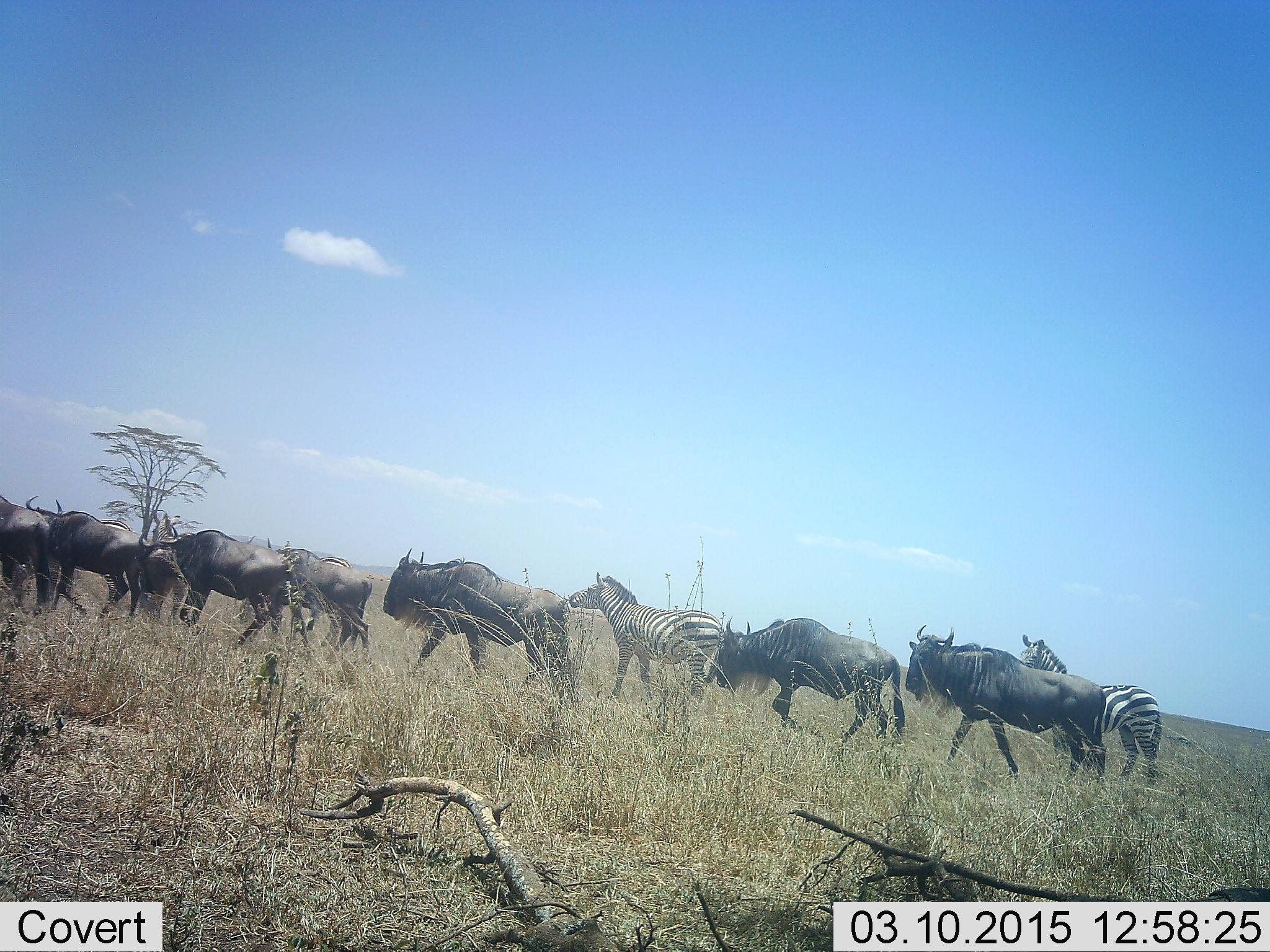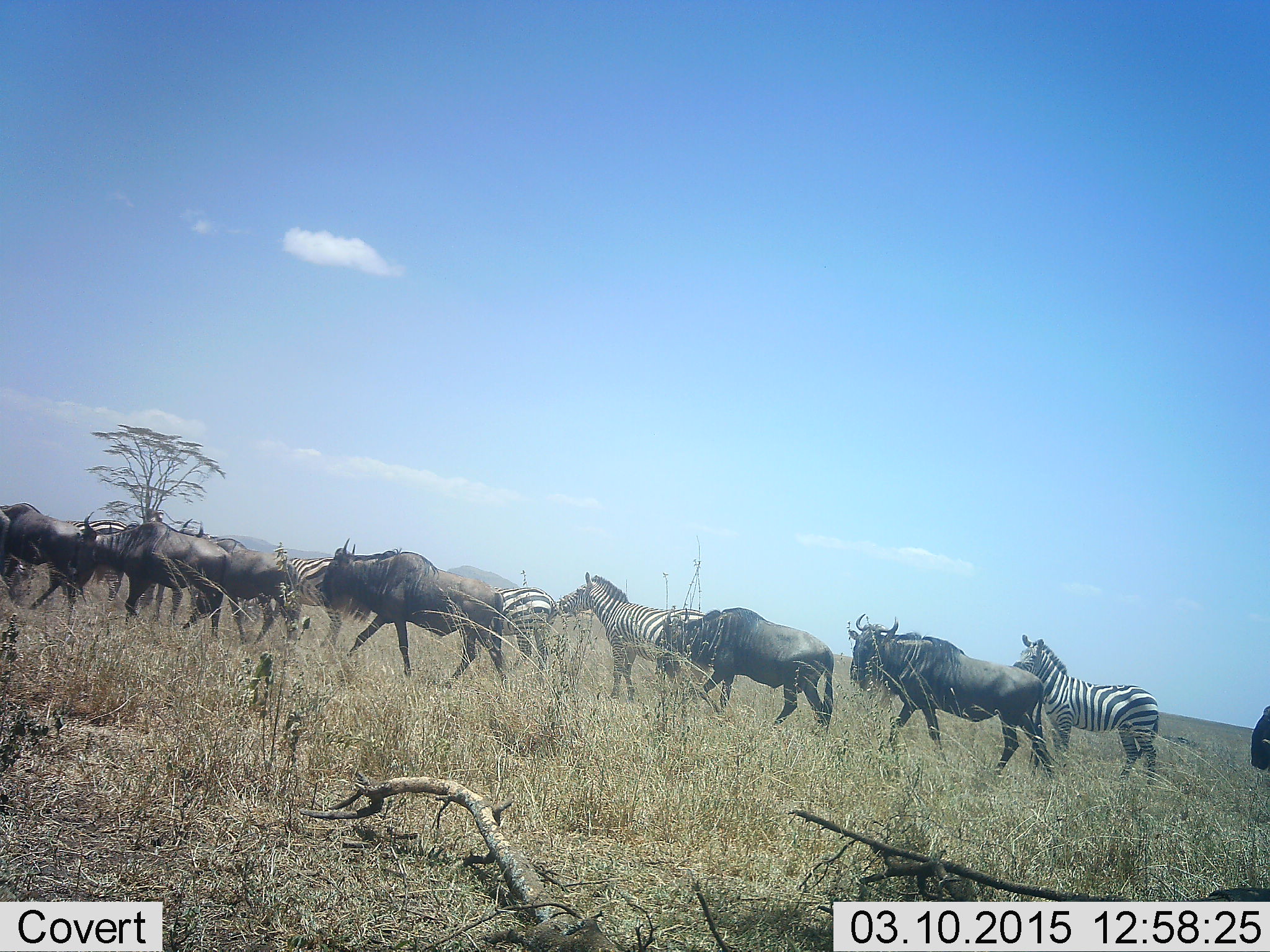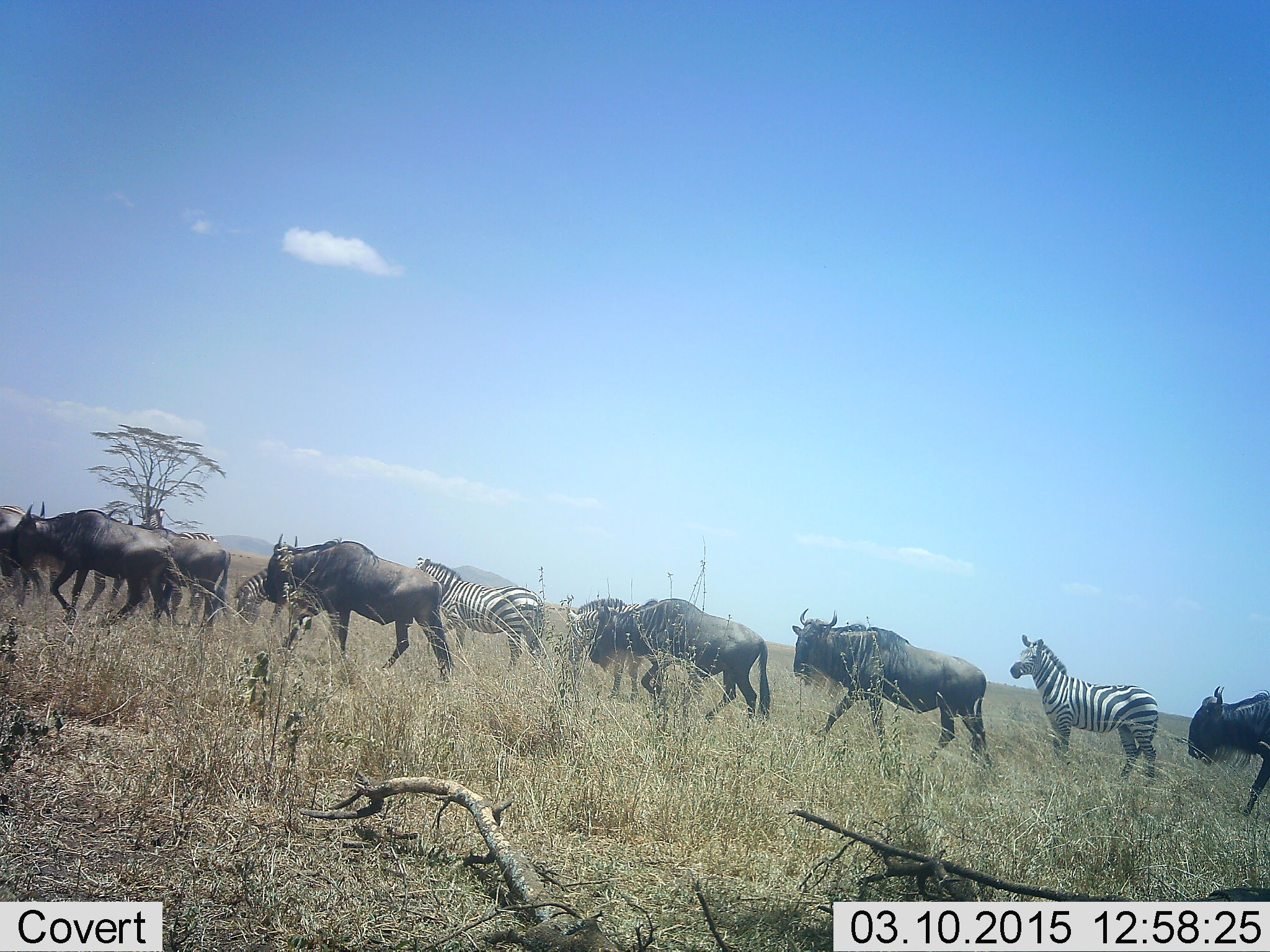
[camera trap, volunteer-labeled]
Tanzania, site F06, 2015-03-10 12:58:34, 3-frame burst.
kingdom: Animalia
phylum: Chordata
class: Mammalia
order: Artiodactyla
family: Bovidae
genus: Connochaetes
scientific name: Connochaetes taurinus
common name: blue wildebeest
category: wildebeest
Wildebeest (blue wildebeest) (Connochaetes taurinus), count 9. Behavior (volunteer vote fractions): standing 0%, resting 0%, moving 100%, interacting 10%. Young present (vote fraction): 0%. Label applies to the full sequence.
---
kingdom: Animalia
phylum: Chordata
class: Mammalia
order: Perissodactyla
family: Equidae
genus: Equus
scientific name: Equus quagga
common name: plains zebra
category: zebra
Zebra (plains zebra) (Equus quagga), count 5. Behavior (volunteer vote fractions): standing 33%, resting 0%, moving 83%, interacting 8%. Young present (vote fraction): 0%. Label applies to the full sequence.